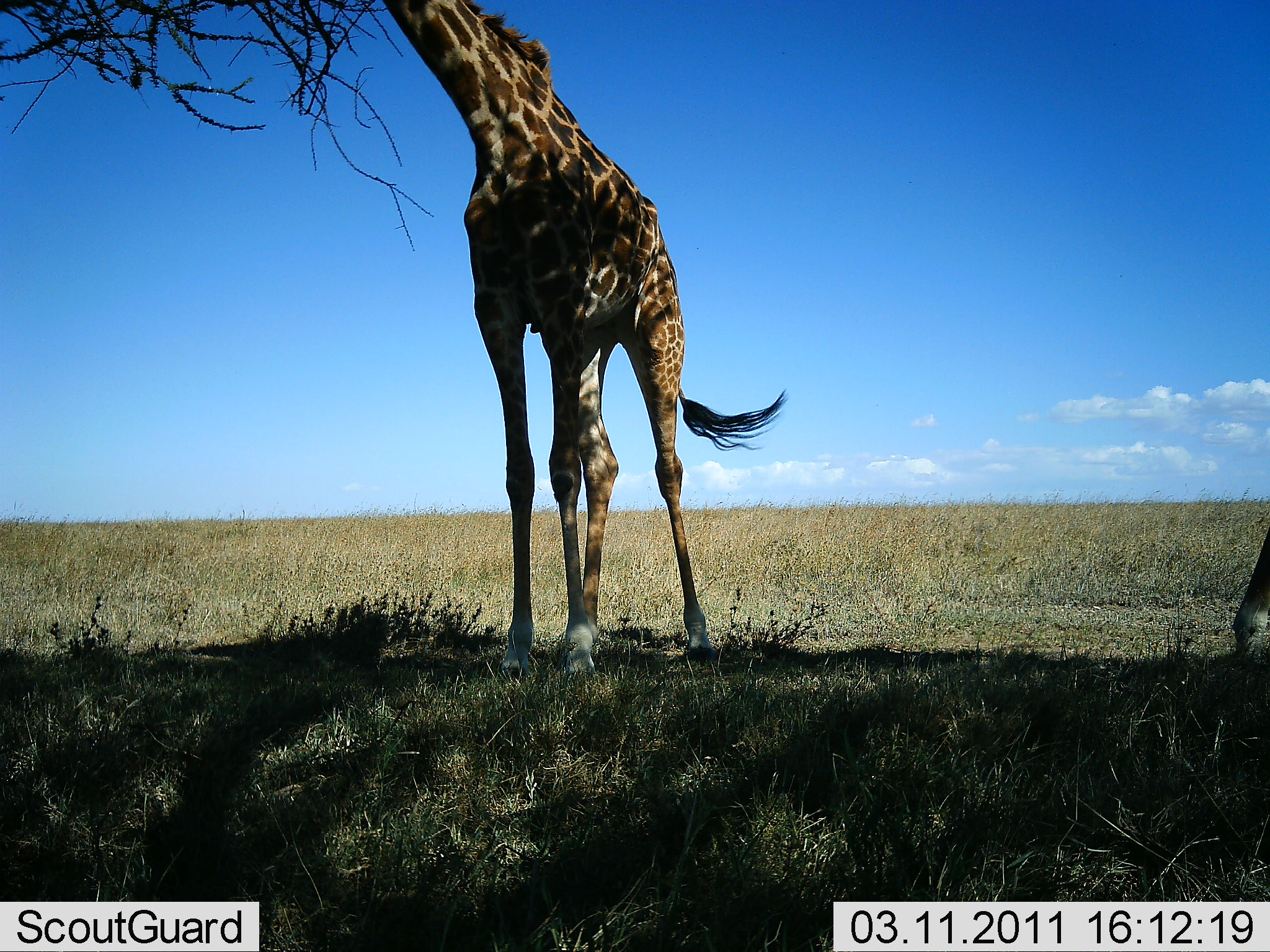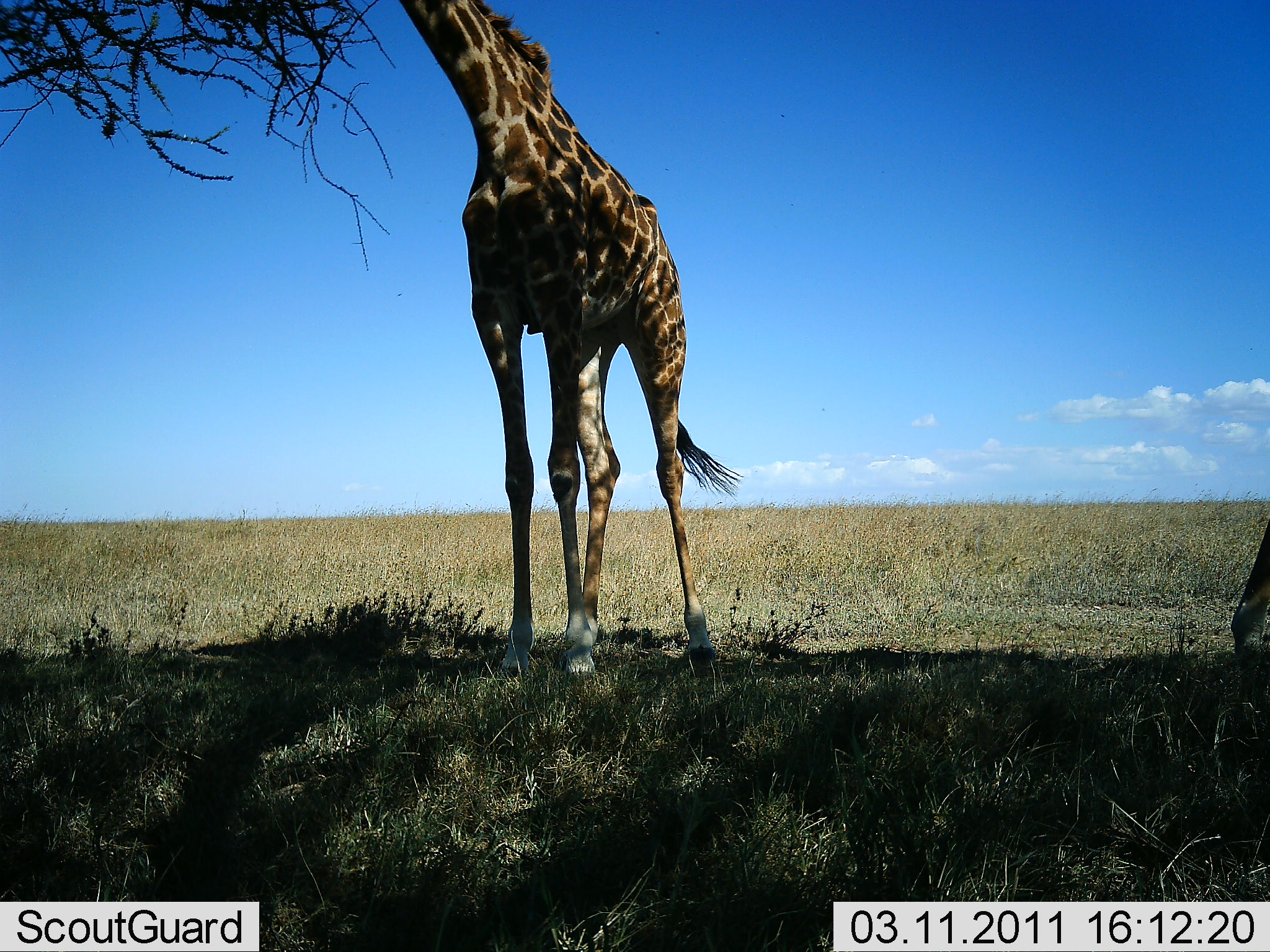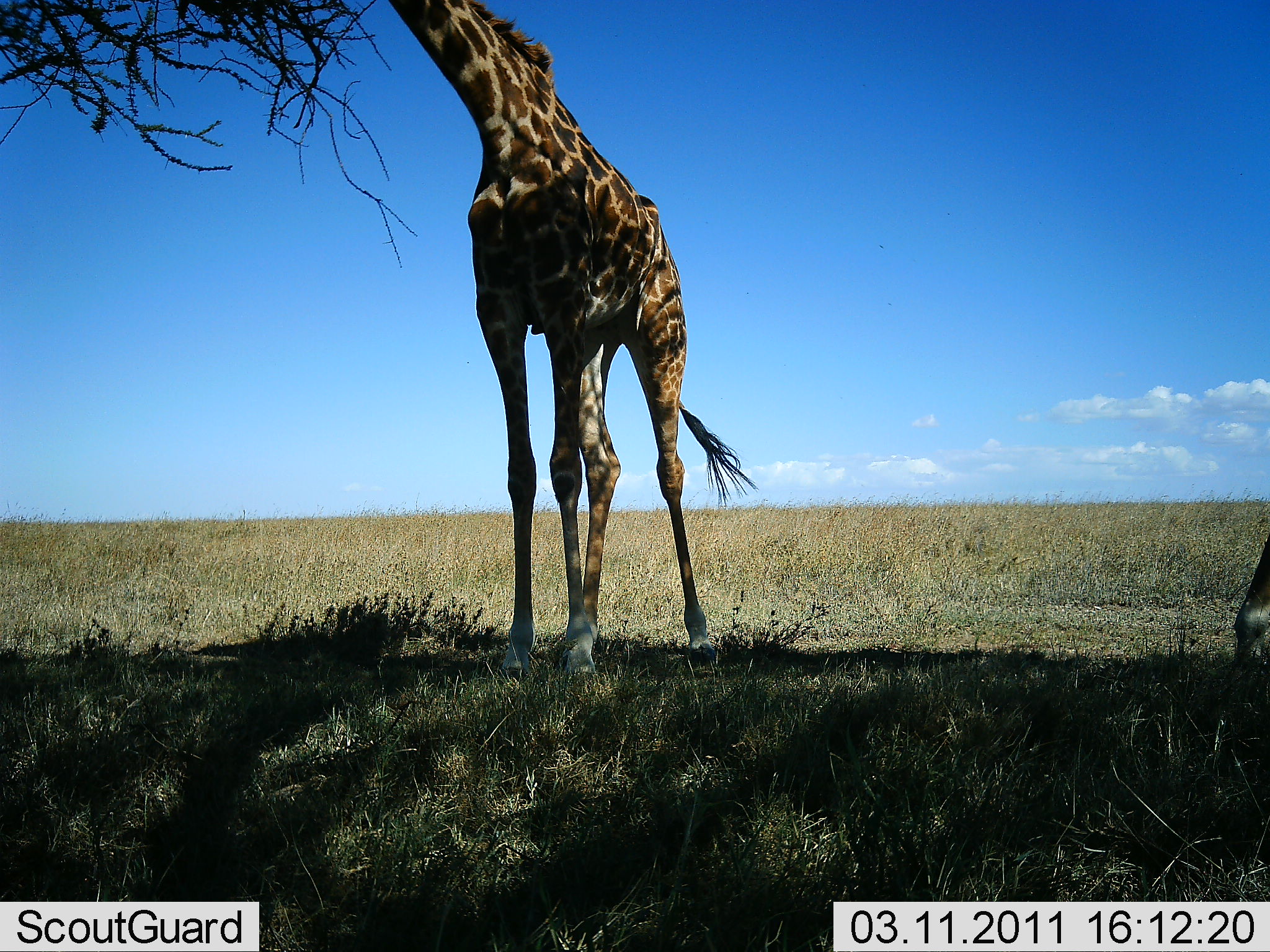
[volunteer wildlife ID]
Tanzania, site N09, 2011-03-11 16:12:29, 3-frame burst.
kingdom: Animalia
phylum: Chordata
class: Mammalia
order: Artiodactyla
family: Giraffidae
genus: Giraffa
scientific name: Giraffa camelopardalis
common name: giraffe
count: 1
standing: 38%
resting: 0%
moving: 0%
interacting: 0%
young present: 0%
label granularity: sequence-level